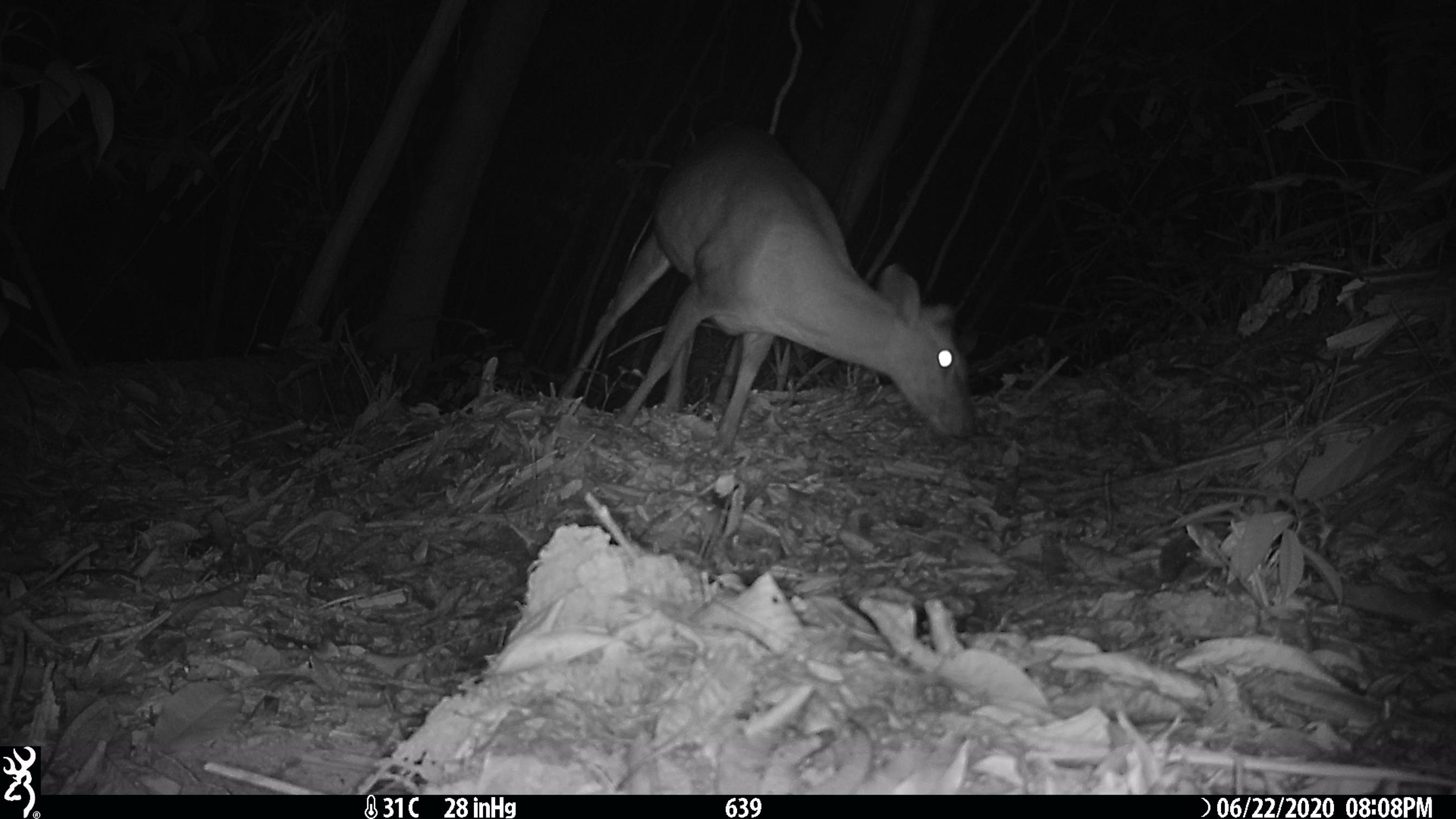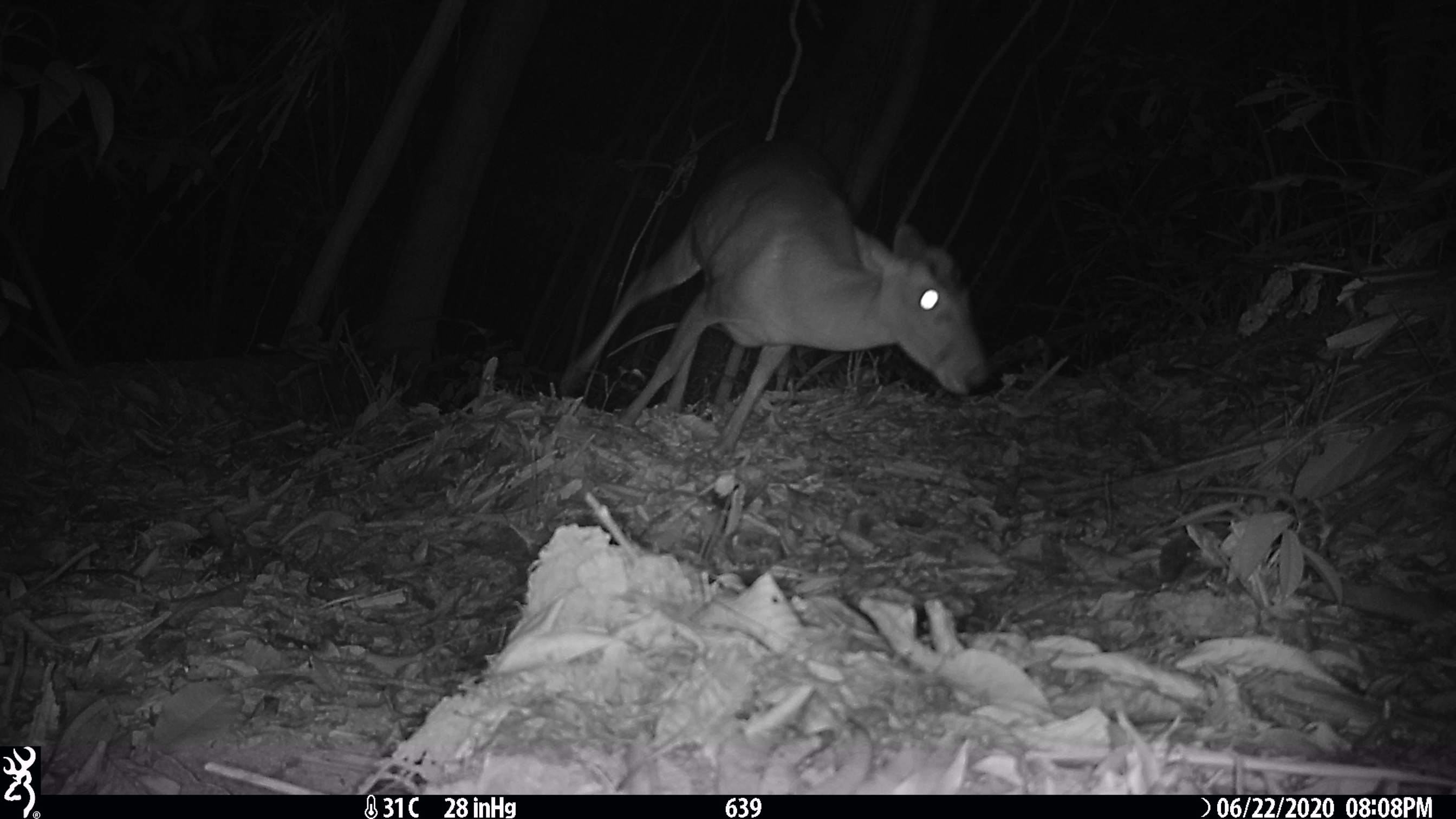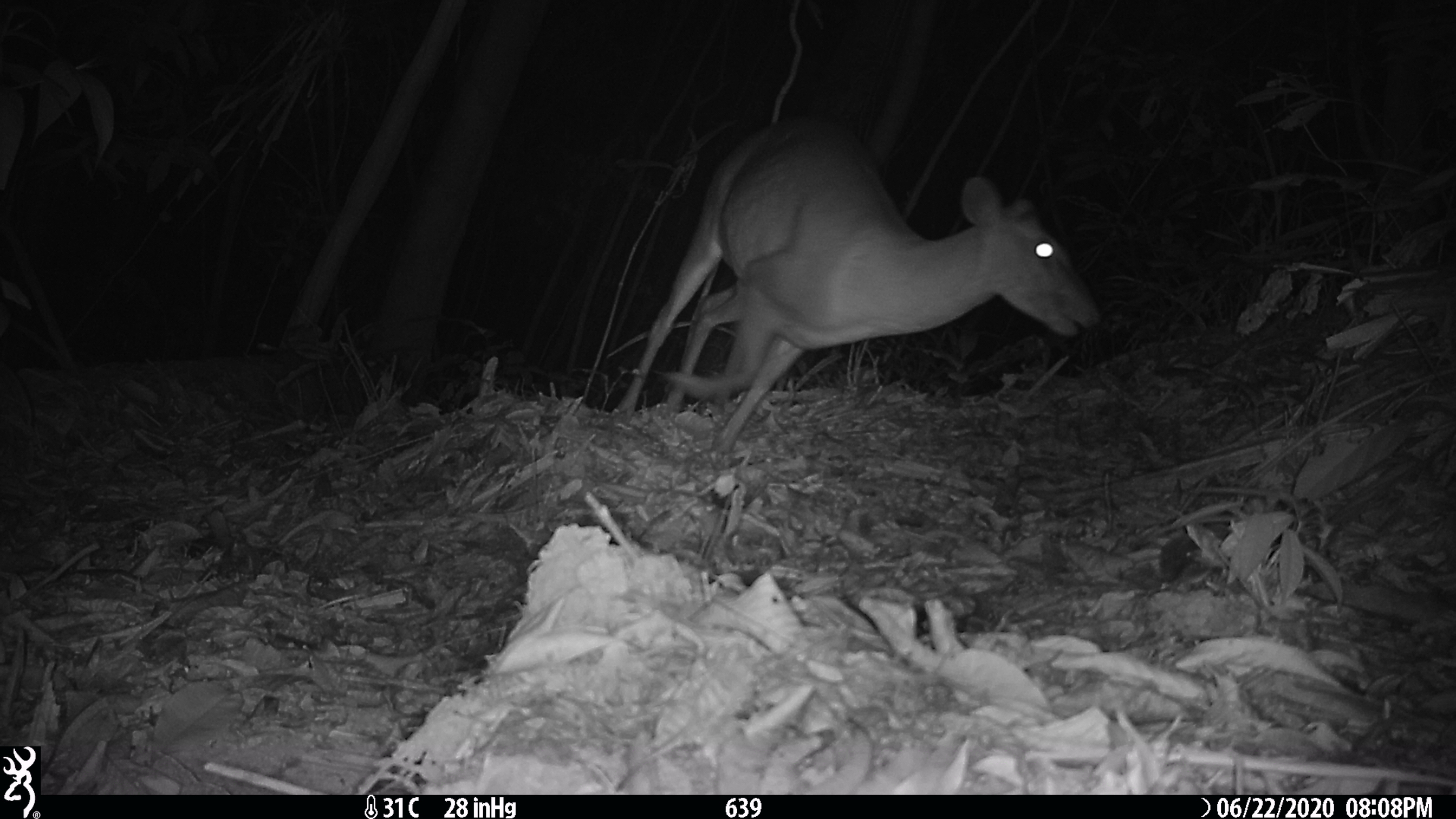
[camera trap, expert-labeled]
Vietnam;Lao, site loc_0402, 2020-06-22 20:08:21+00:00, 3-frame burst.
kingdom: Animalia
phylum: Chordata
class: Mammalia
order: Artiodactyla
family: Cervidae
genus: Muntiacus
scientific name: Muntiacus rooseveltorum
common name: roosevelt's muntjac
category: roosevelts muntjac group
Roosevelts muntjac group (roosevelt's muntjac) (Muntiacus rooseveltorum). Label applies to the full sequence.